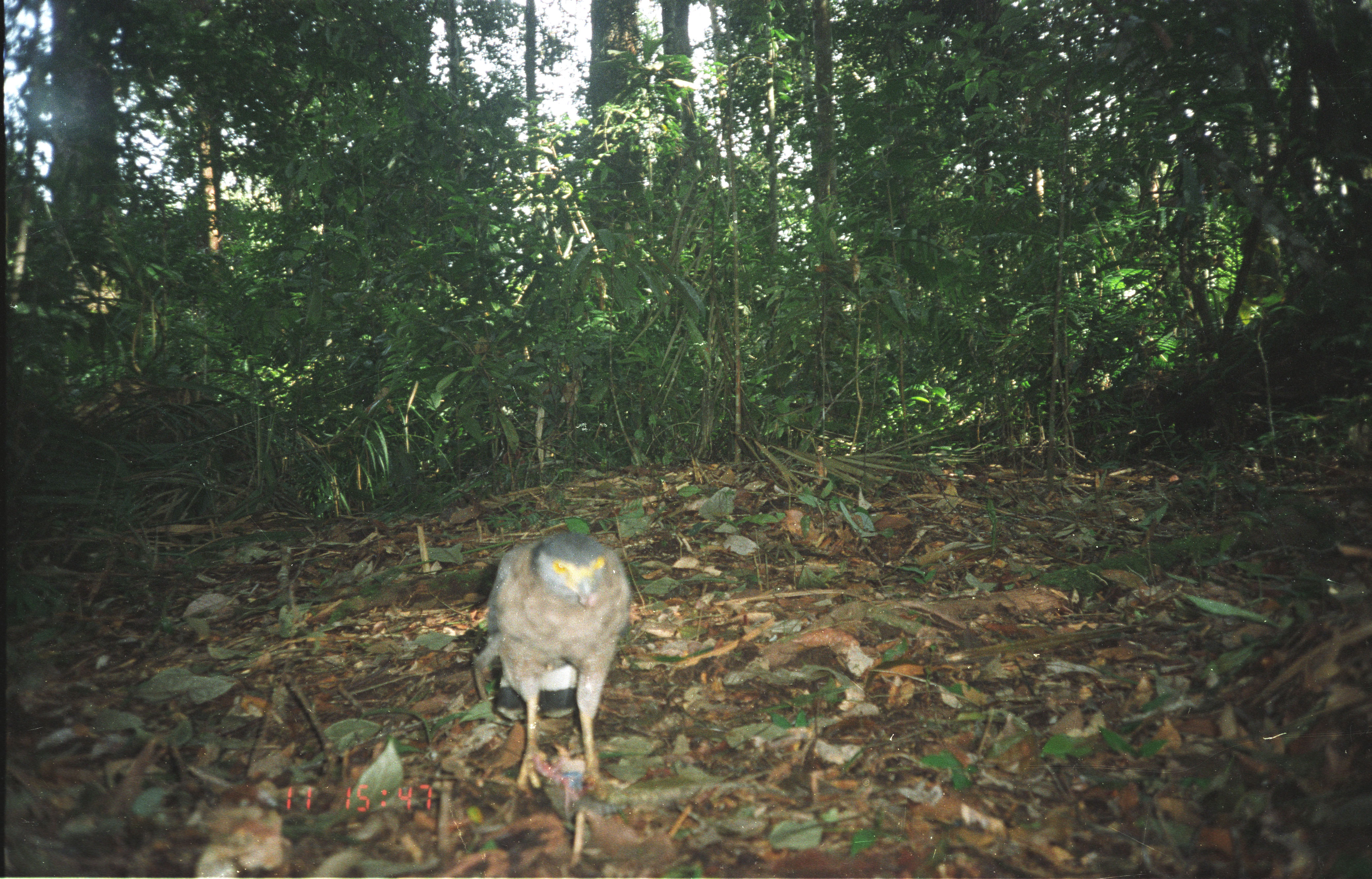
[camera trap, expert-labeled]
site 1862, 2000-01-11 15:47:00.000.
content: unidentified animal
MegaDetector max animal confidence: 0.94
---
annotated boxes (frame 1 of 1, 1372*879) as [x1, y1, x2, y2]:
unknown: [470, 529, 631, 798]